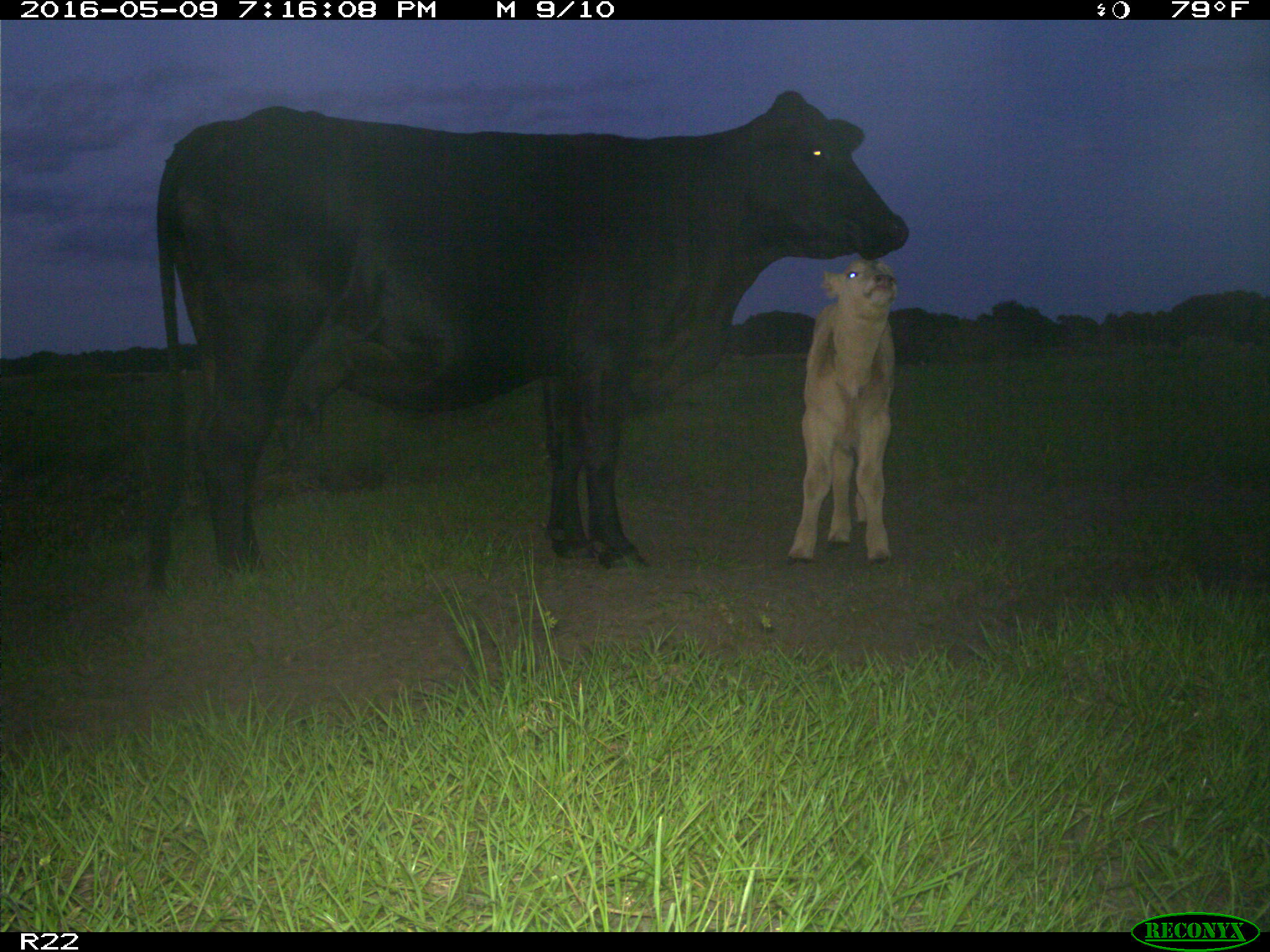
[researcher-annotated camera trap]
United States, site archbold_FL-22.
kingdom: Animalia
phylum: Chordata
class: Mammalia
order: Artiodactyla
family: Bovidae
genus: Bos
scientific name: Bos taurus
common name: domestic cow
Bos taurus (domestic cow).